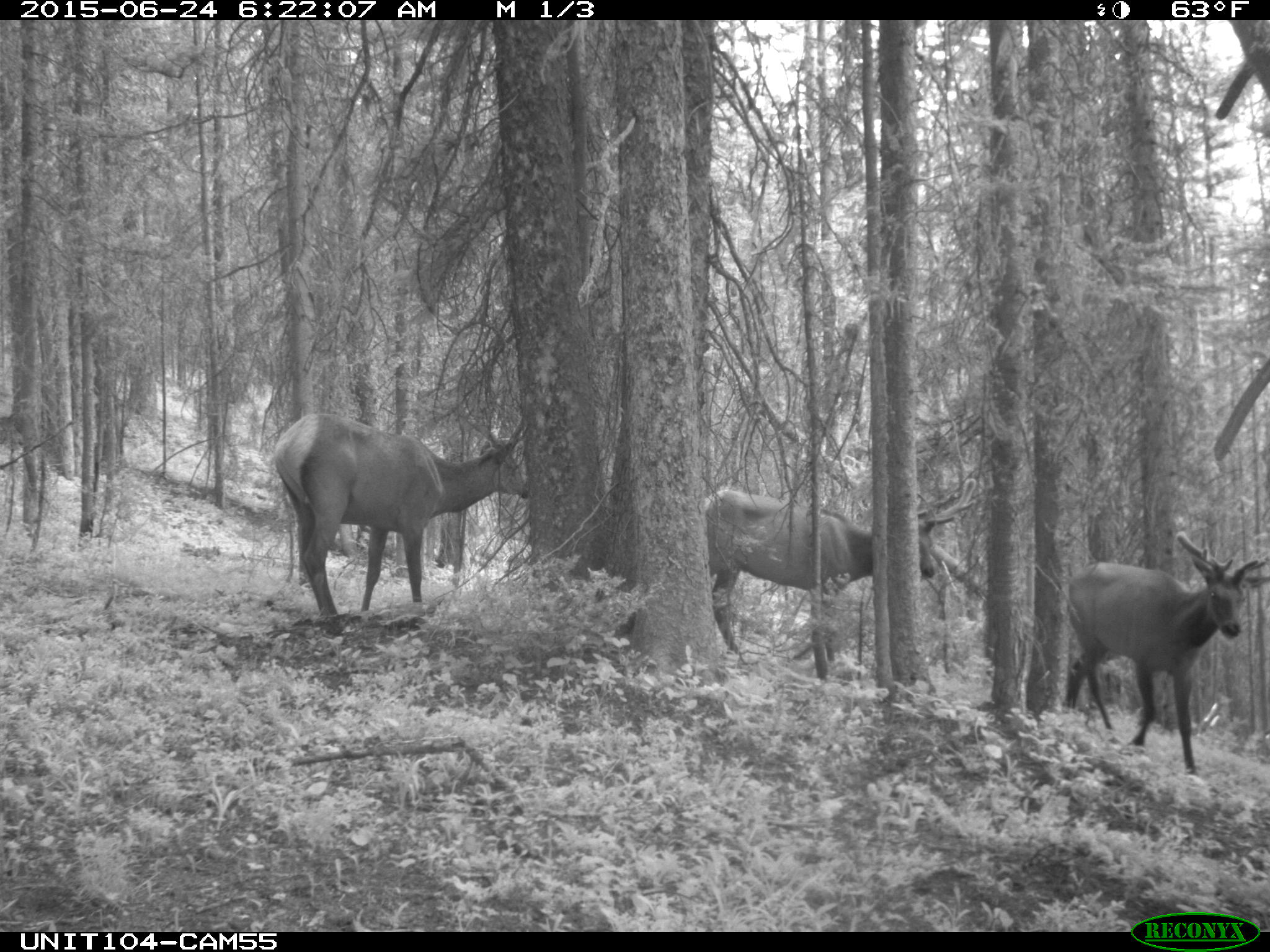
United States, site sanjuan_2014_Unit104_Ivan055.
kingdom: Animalia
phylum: Chordata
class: Mammalia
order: Artiodactyla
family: Cervidae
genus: Cervus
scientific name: Cervus elaphus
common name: red deer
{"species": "Cervus elaphus (red deer)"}